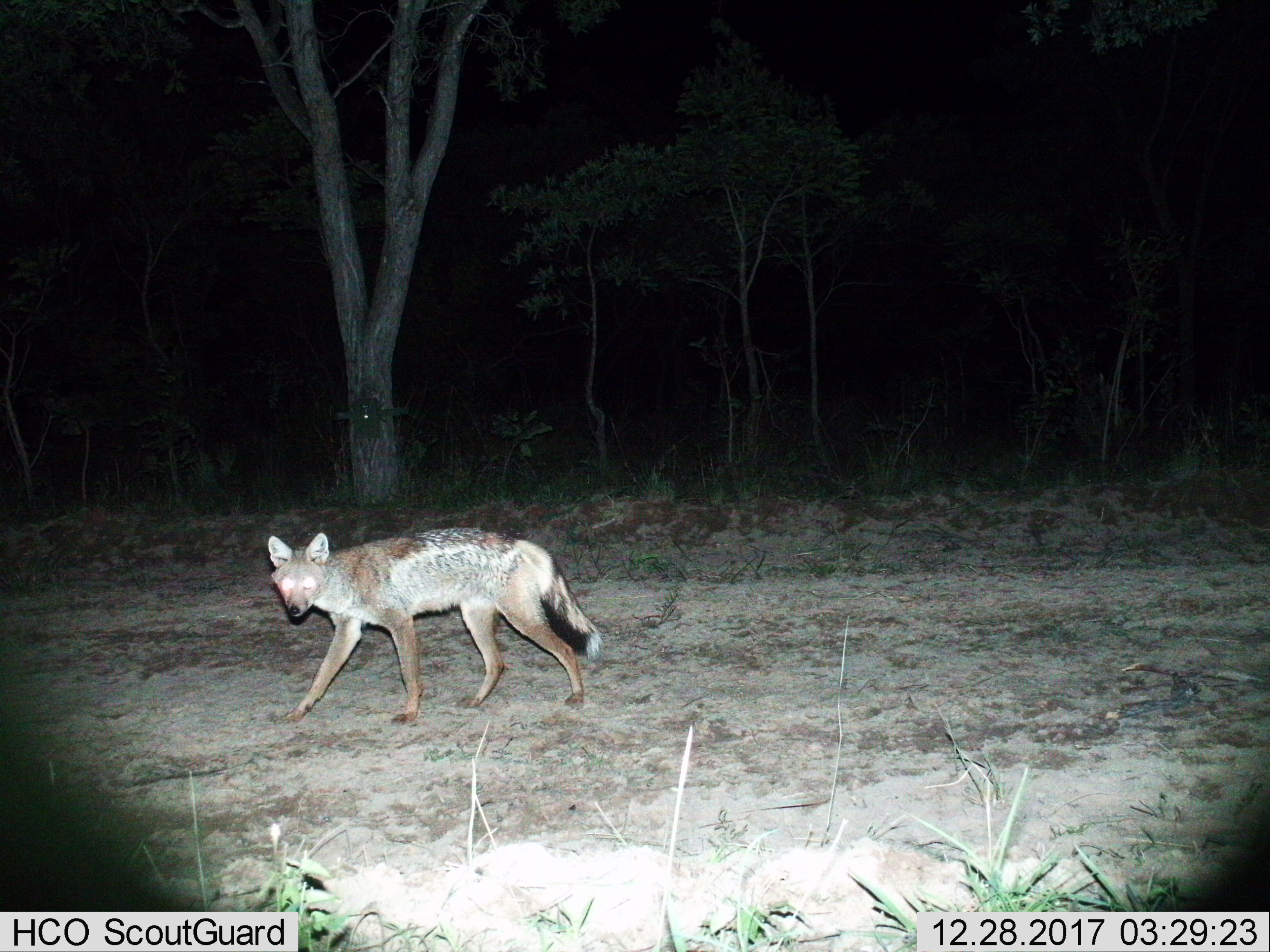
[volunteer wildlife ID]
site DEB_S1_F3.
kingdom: Animalia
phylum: Chordata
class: Mammalia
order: Carnivora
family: Canidae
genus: Lupulella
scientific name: Lupulella mesomelas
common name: black-backed jackal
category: jackalblackbacked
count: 1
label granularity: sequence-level